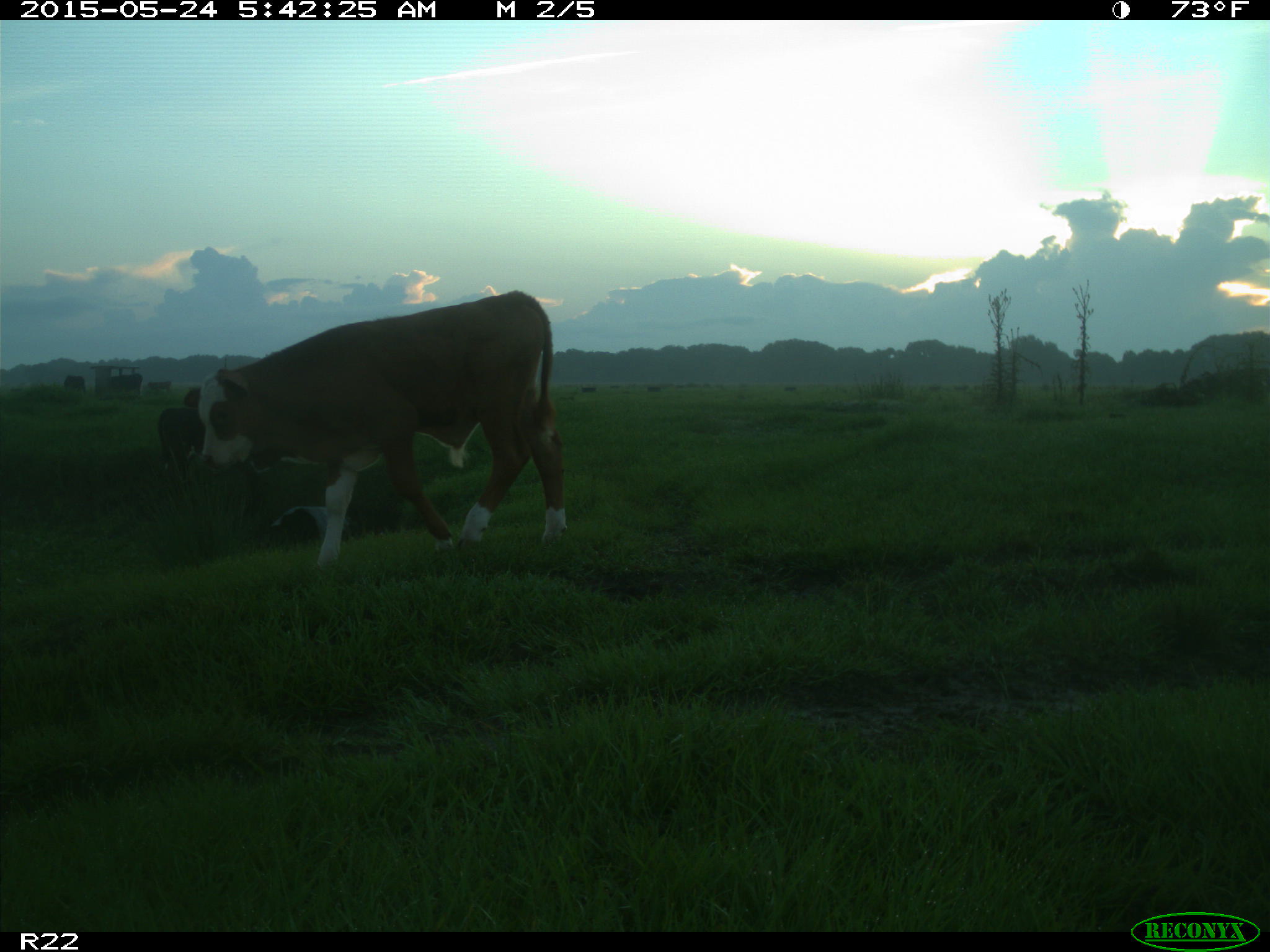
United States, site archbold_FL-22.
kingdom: Animalia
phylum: Chordata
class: Mammalia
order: Artiodactyla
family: Bovidae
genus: Bos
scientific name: Bos taurus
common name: domestic cow